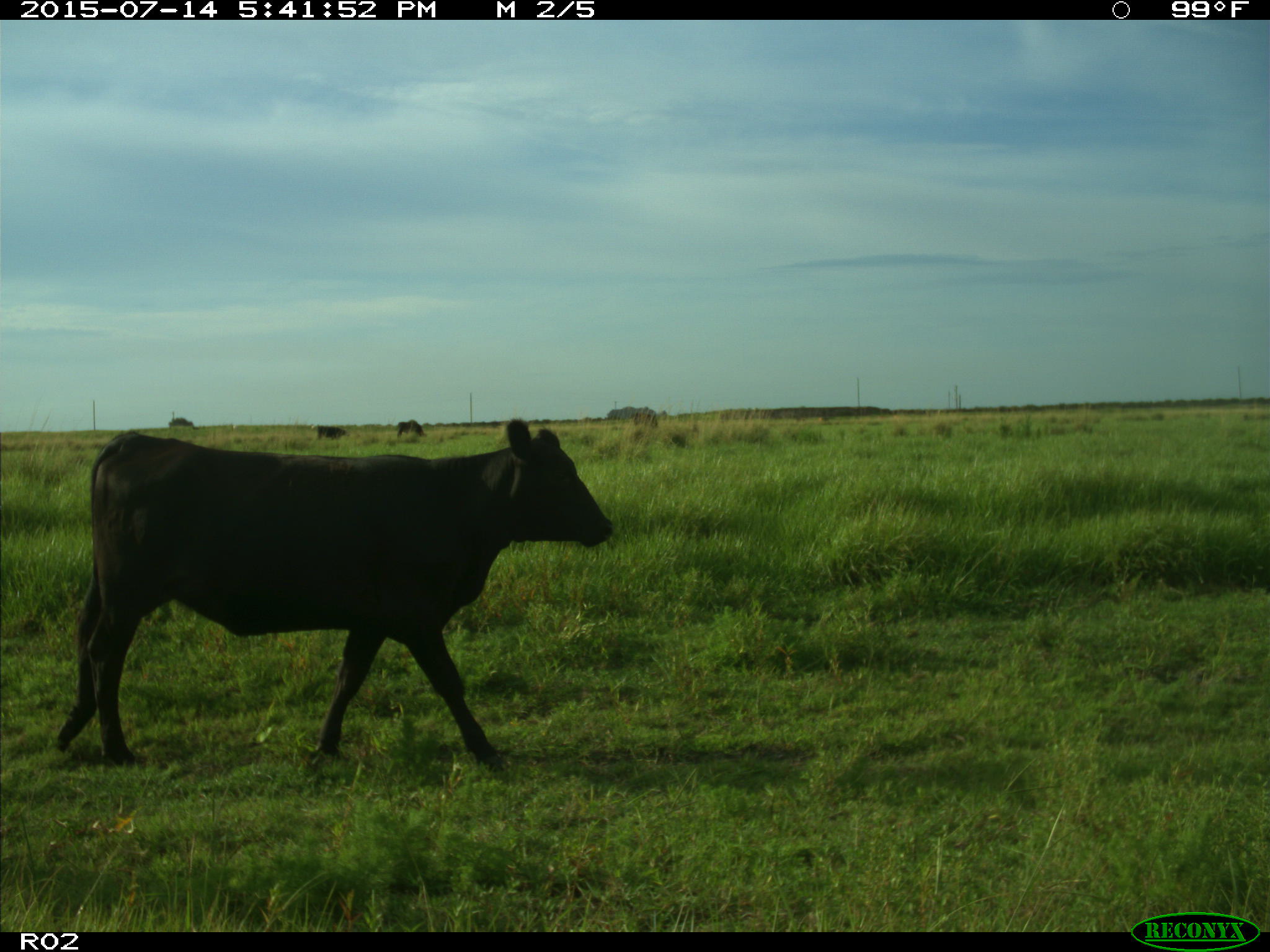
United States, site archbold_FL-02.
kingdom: Animalia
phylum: Chordata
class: Mammalia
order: Artiodactyla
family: Bovidae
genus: Bos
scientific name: Bos taurus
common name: domestic cow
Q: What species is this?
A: Bos taurus (domestic cow).